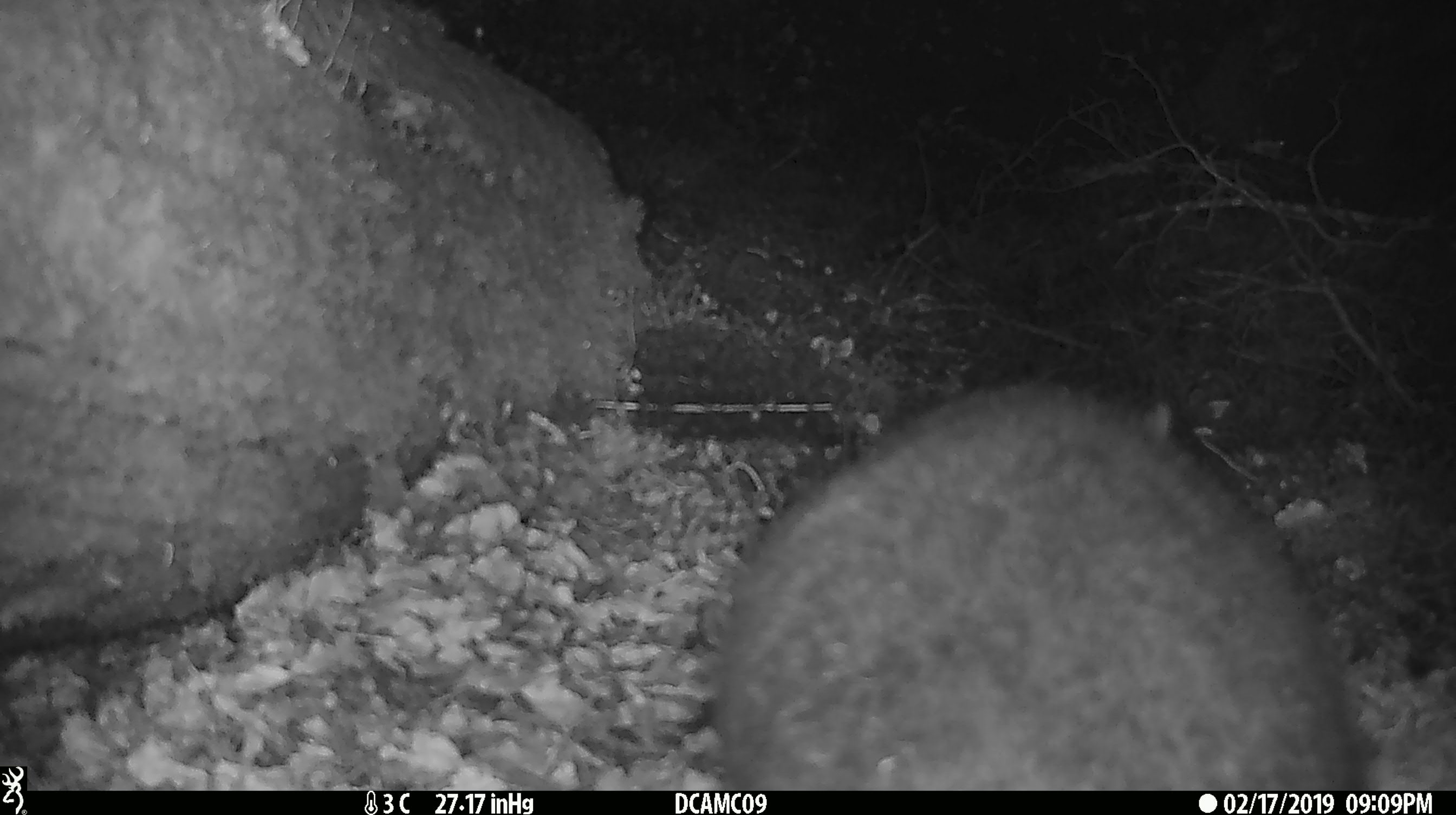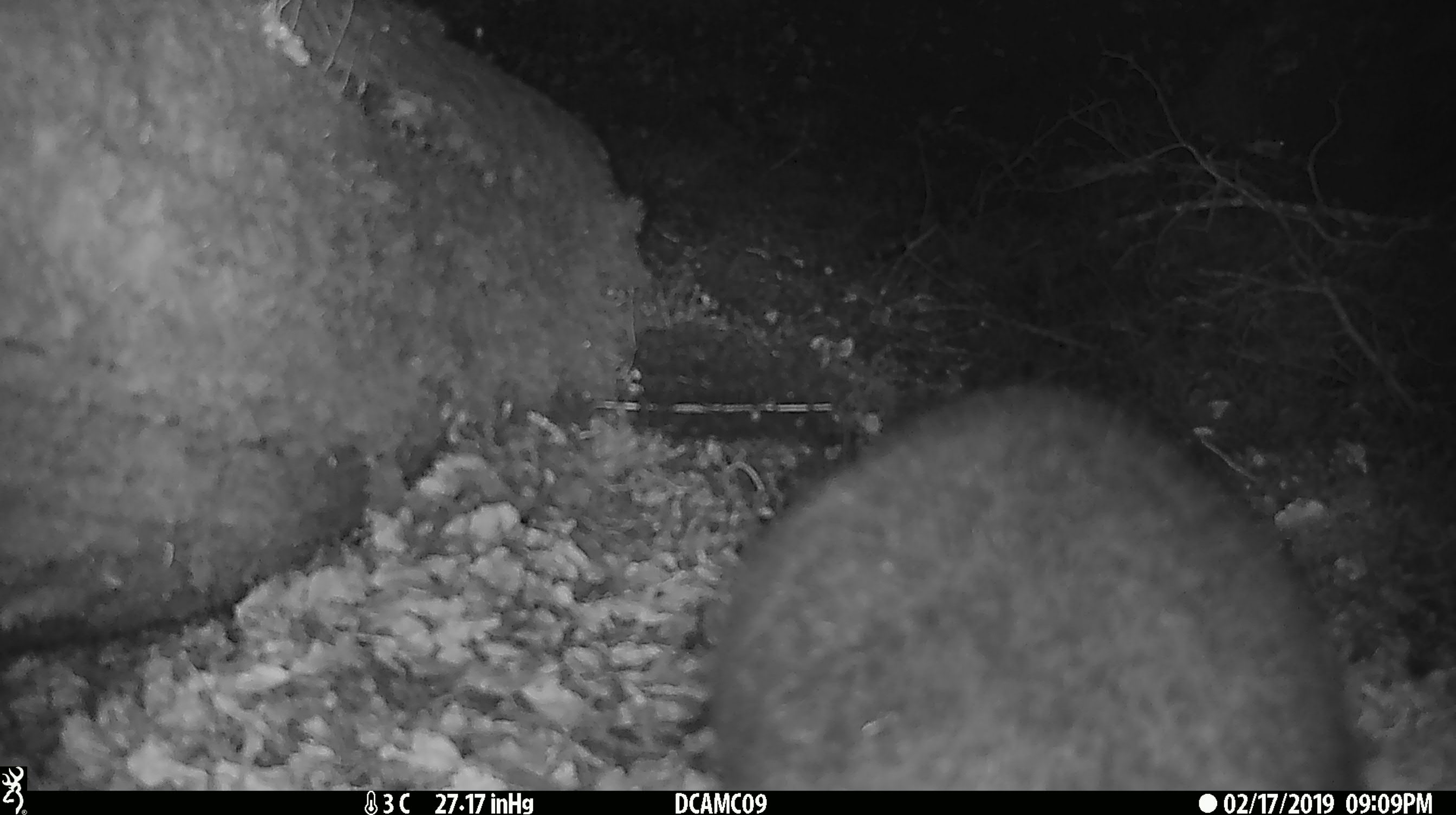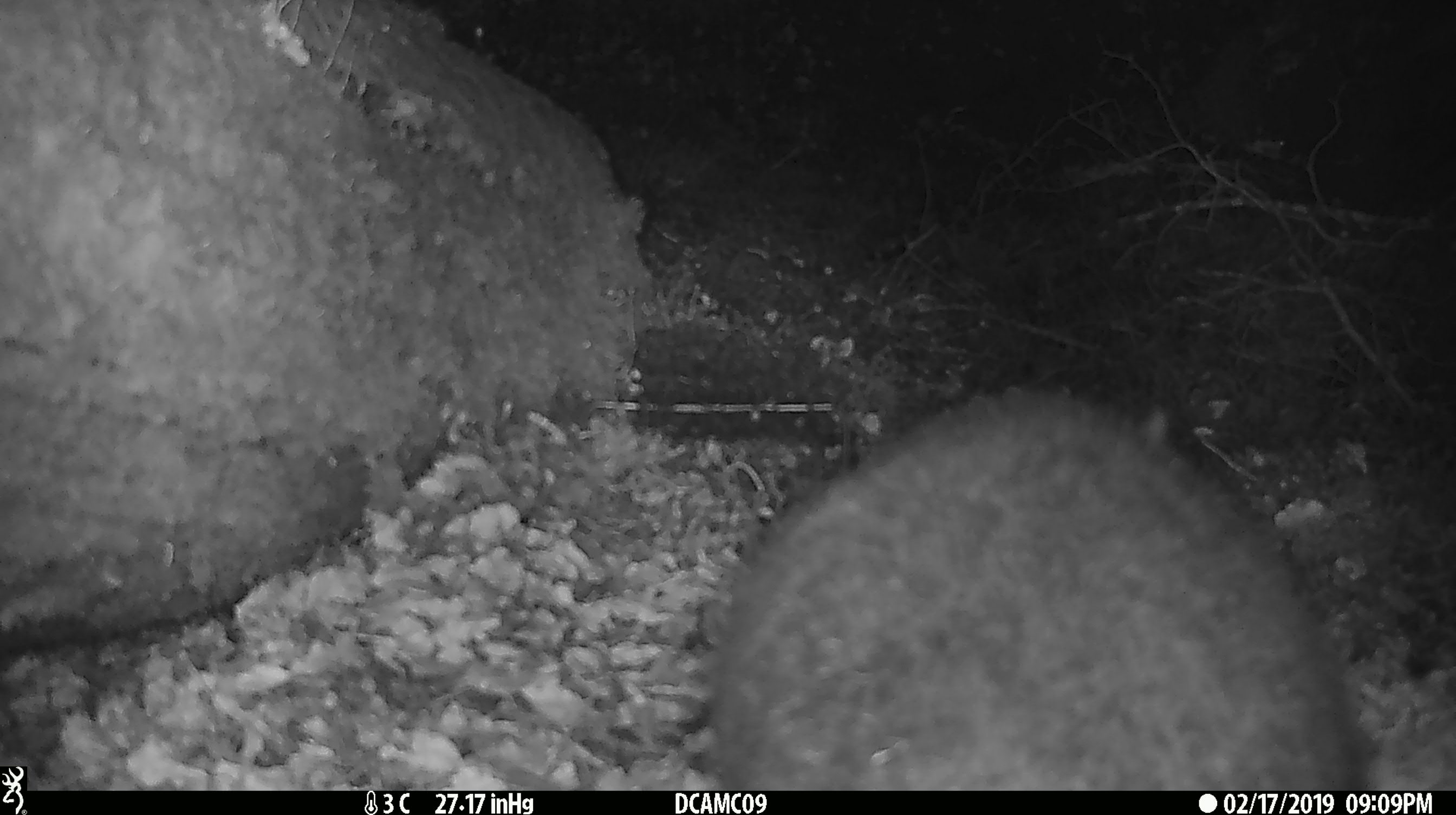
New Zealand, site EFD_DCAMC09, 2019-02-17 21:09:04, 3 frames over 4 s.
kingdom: Animalia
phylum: Chordata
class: Mammalia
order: Diprotodontia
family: Phalangeridae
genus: Trichosurus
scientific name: Trichosurus vulpecula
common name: common brushtail possum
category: possum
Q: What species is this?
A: Possum (common brushtail possum) (Trichosurus vulpecula).